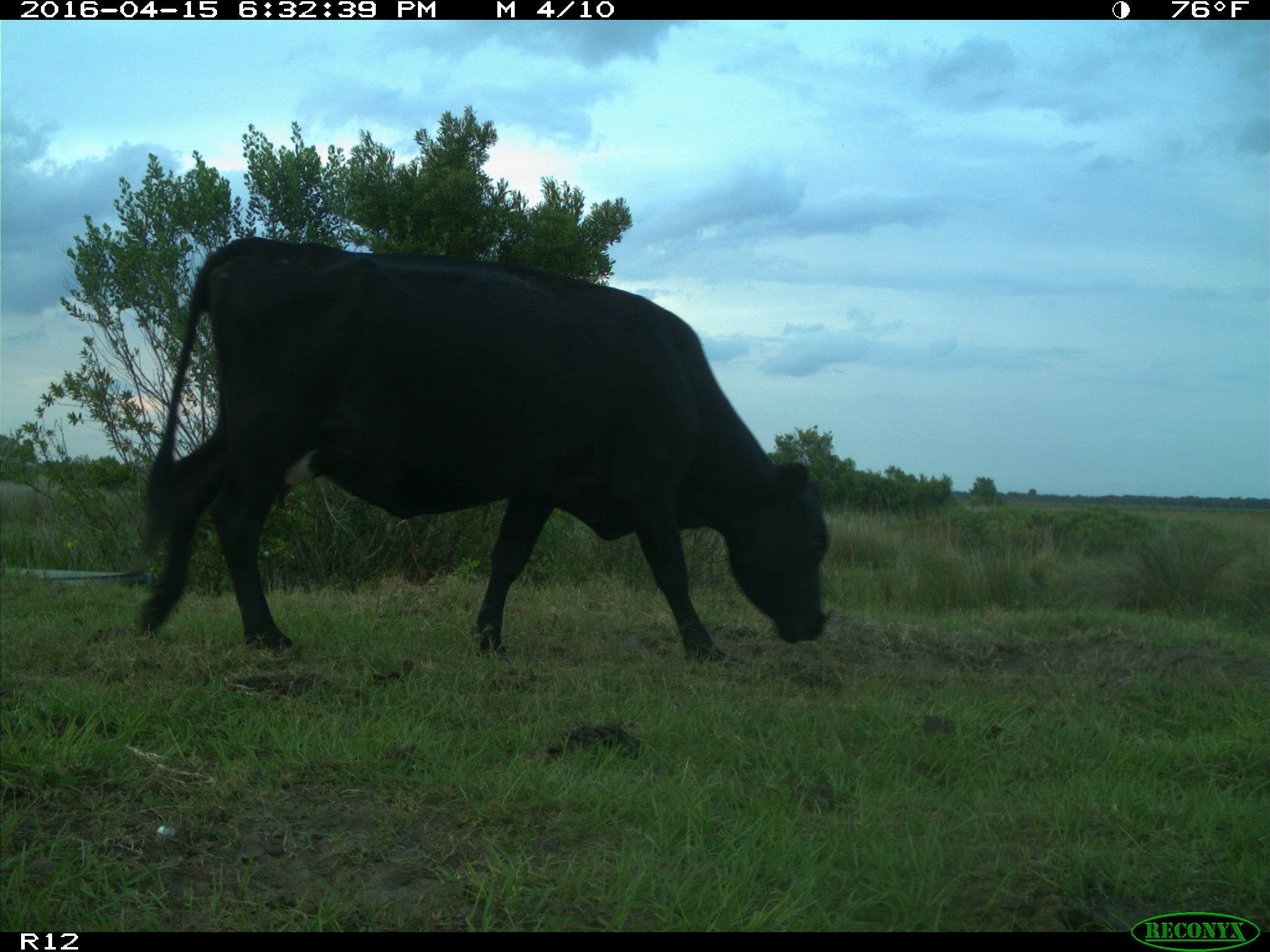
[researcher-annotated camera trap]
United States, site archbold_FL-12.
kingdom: Animalia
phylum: Chordata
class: Mammalia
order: Artiodactyla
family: Bovidae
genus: Bos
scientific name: Bos taurus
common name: domestic cow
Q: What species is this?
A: Bos taurus (domestic cow).